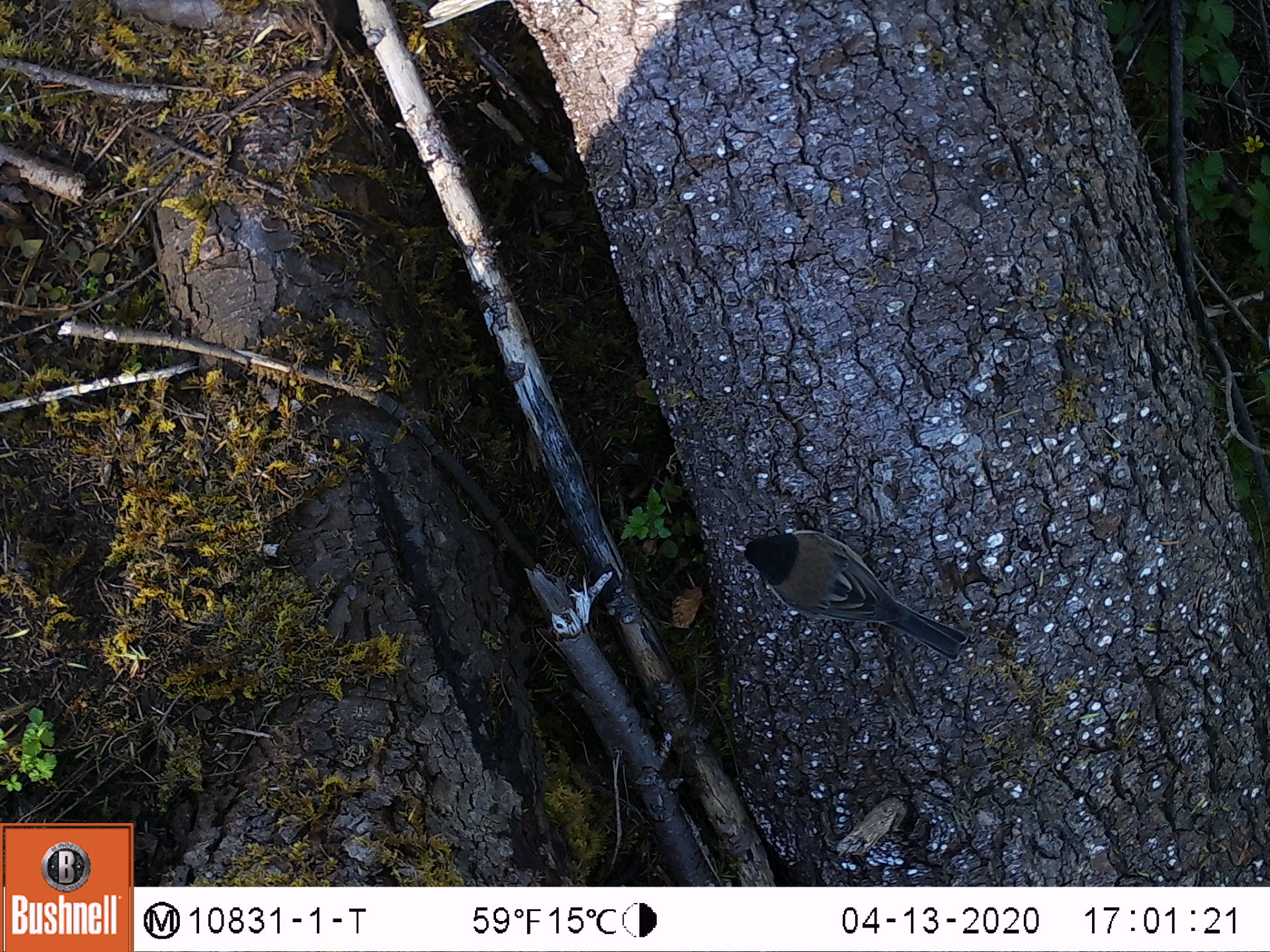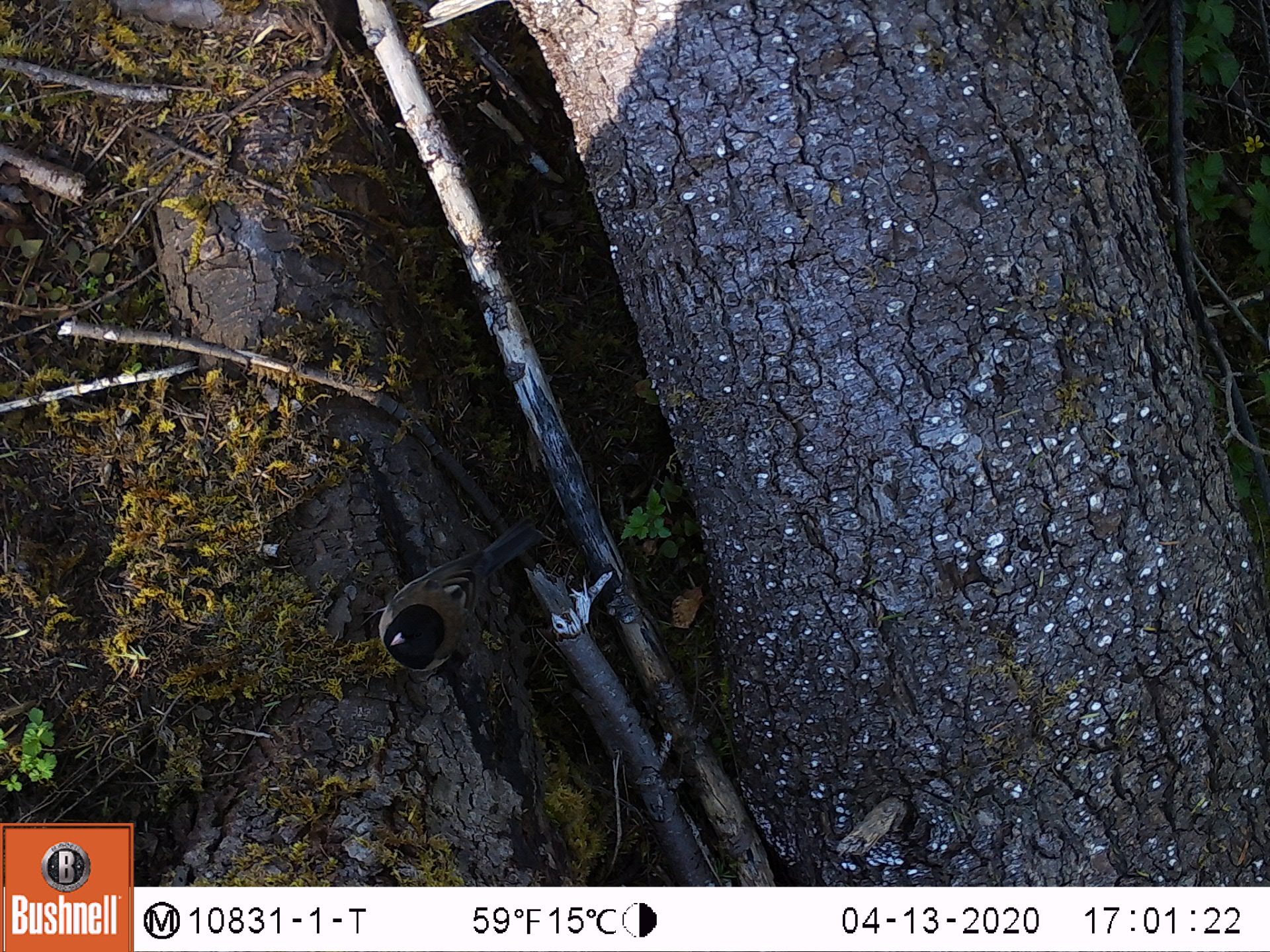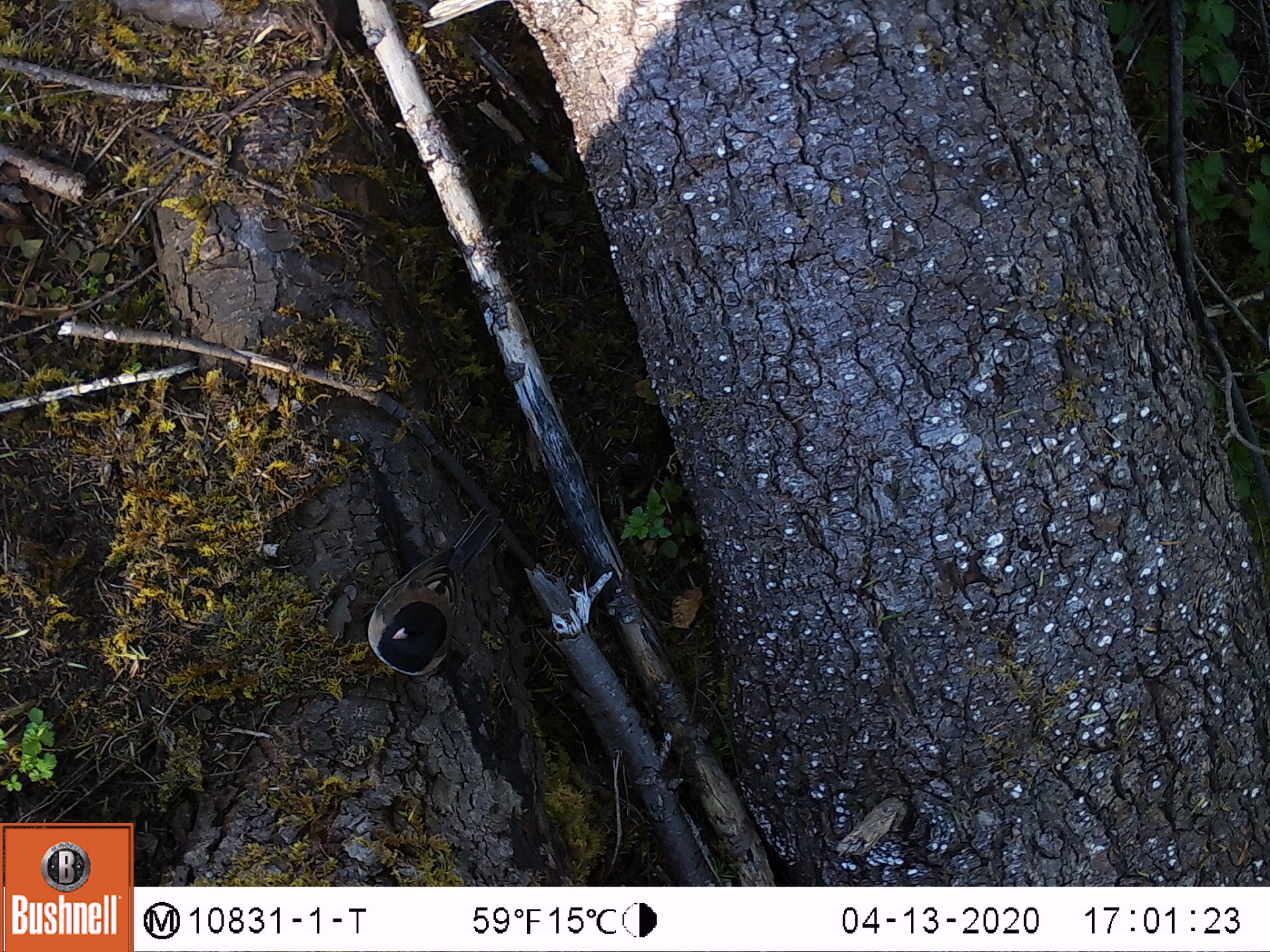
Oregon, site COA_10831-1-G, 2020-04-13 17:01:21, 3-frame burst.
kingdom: Animalia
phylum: Chordata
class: Aves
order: Passeriformes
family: Passerellidae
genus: Junco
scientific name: Junco hyemalis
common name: dark-eyed junco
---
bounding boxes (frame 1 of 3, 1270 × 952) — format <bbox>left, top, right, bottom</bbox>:
dark-eyed junco: <bbox>722, 520, 968, 663</bbox>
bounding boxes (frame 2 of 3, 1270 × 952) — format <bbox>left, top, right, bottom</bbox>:
dark-eyed junco: <bbox>374, 511, 545, 680</bbox>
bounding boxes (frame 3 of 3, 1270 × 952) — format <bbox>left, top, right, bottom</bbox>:
dark-eyed junco: <bbox>361, 502, 507, 680</bbox>